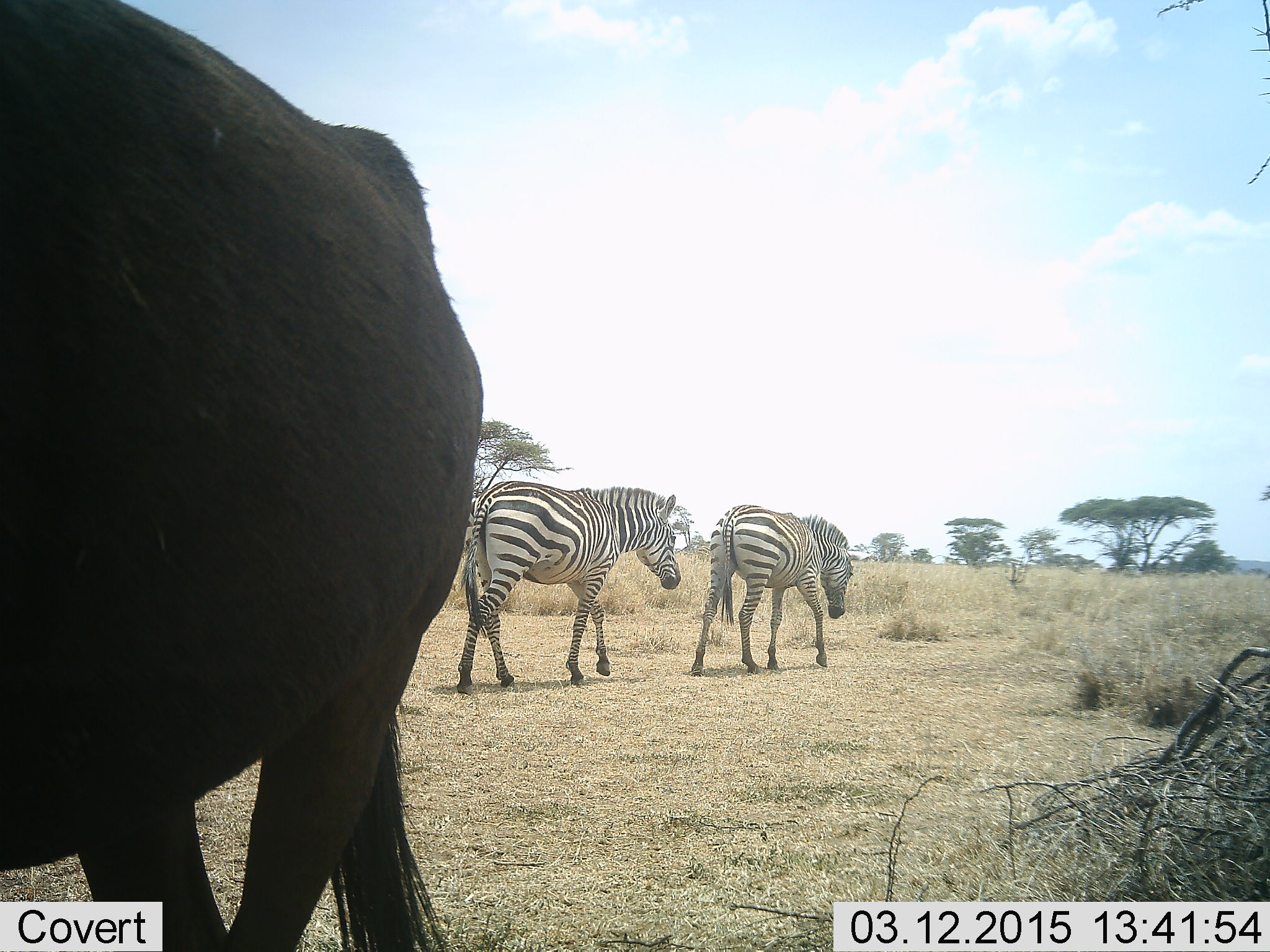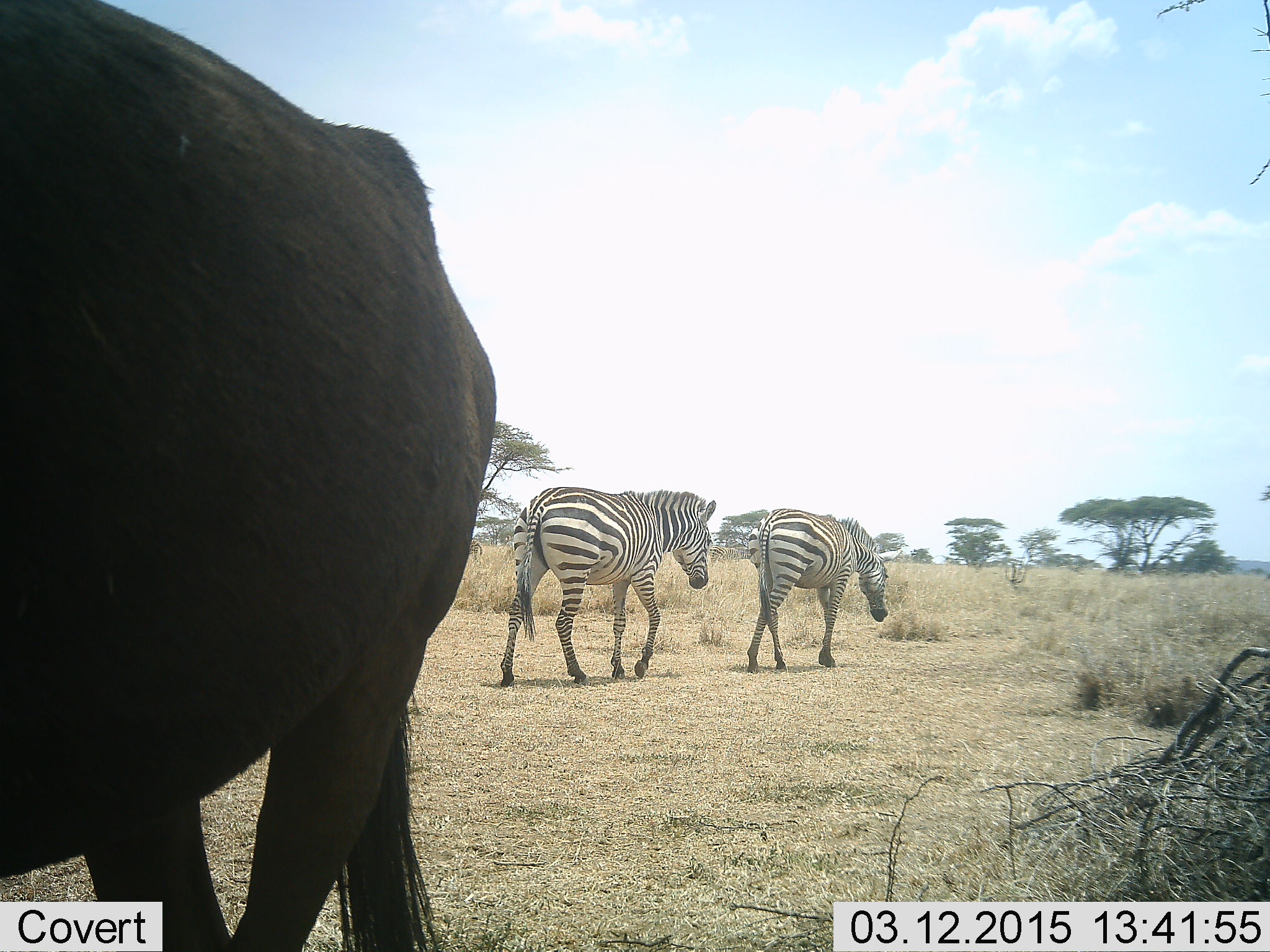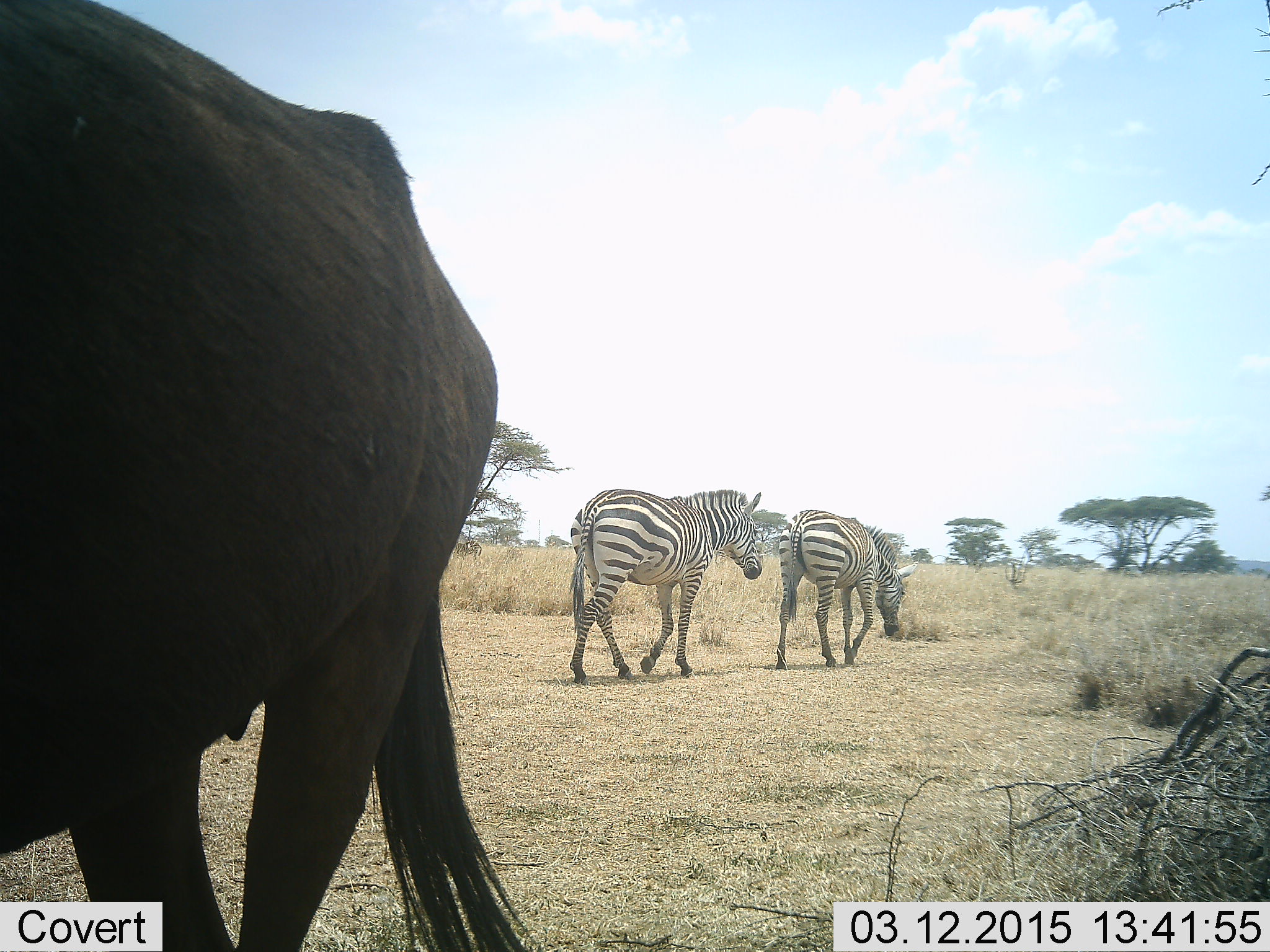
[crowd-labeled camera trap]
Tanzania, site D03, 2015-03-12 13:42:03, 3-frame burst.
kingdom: Animalia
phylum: Chordata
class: Mammalia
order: Artiodactyla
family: Bovidae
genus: Connochaetes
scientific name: Connochaetes taurinus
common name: blue wildebeest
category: wildebeest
Wildebeest (blue wildebeest) (Connochaetes taurinus), count 1. Behavior (volunteer vote fractions): standing 100%, resting 0%, moving 0%, interacting 0%. Young present (vote fraction): 0%. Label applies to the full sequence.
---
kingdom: Animalia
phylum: Chordata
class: Mammalia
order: Perissodactyla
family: Equidae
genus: Equus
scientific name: Equus quagga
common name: plains zebra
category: zebra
Zebra (plains zebra) (Equus quagga), count 2. Behavior (volunteer vote fractions): standing 0%, resting 0%, moving 100%, interacting 0%. Young present (vote fraction): 0%. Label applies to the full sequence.